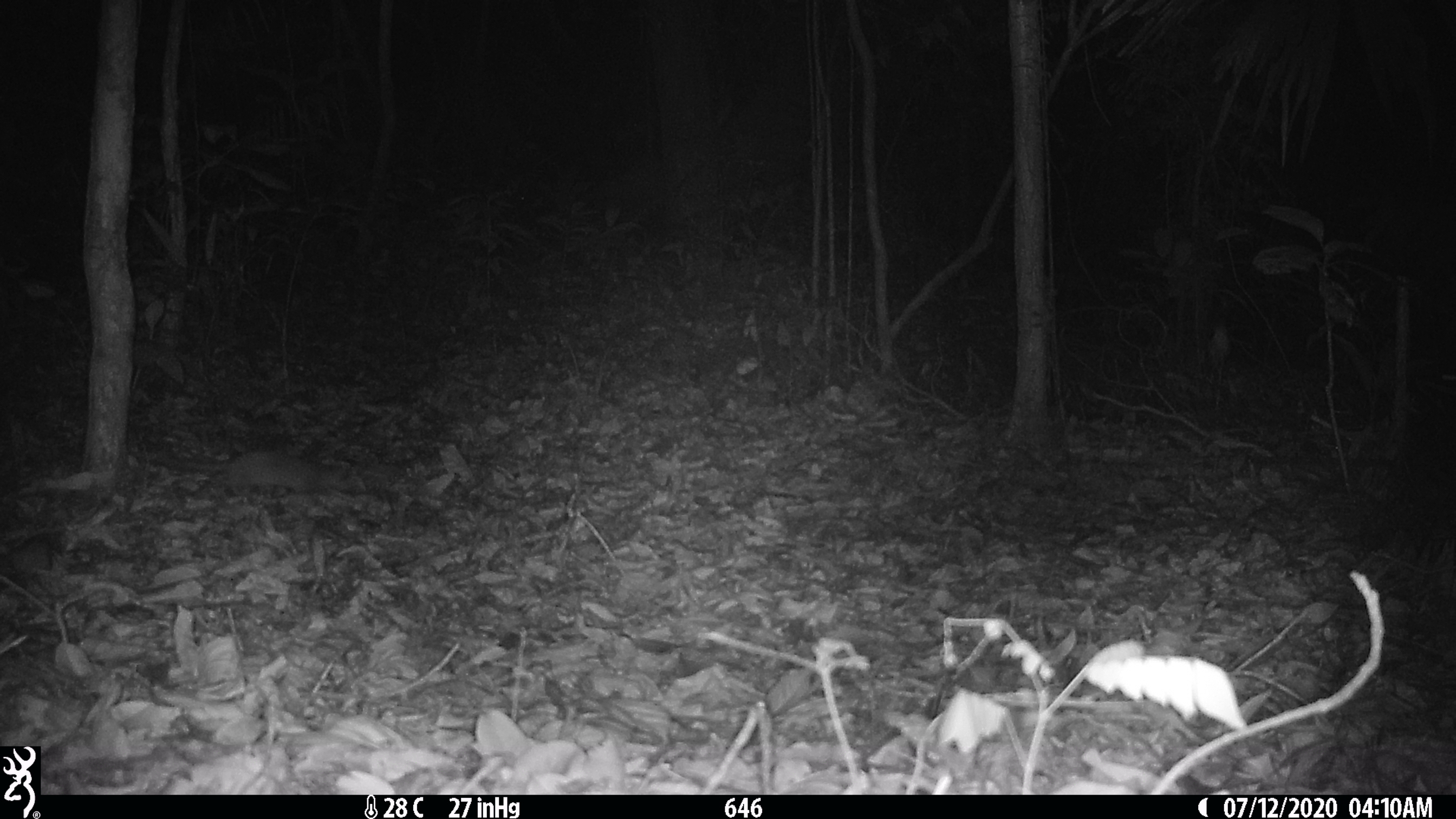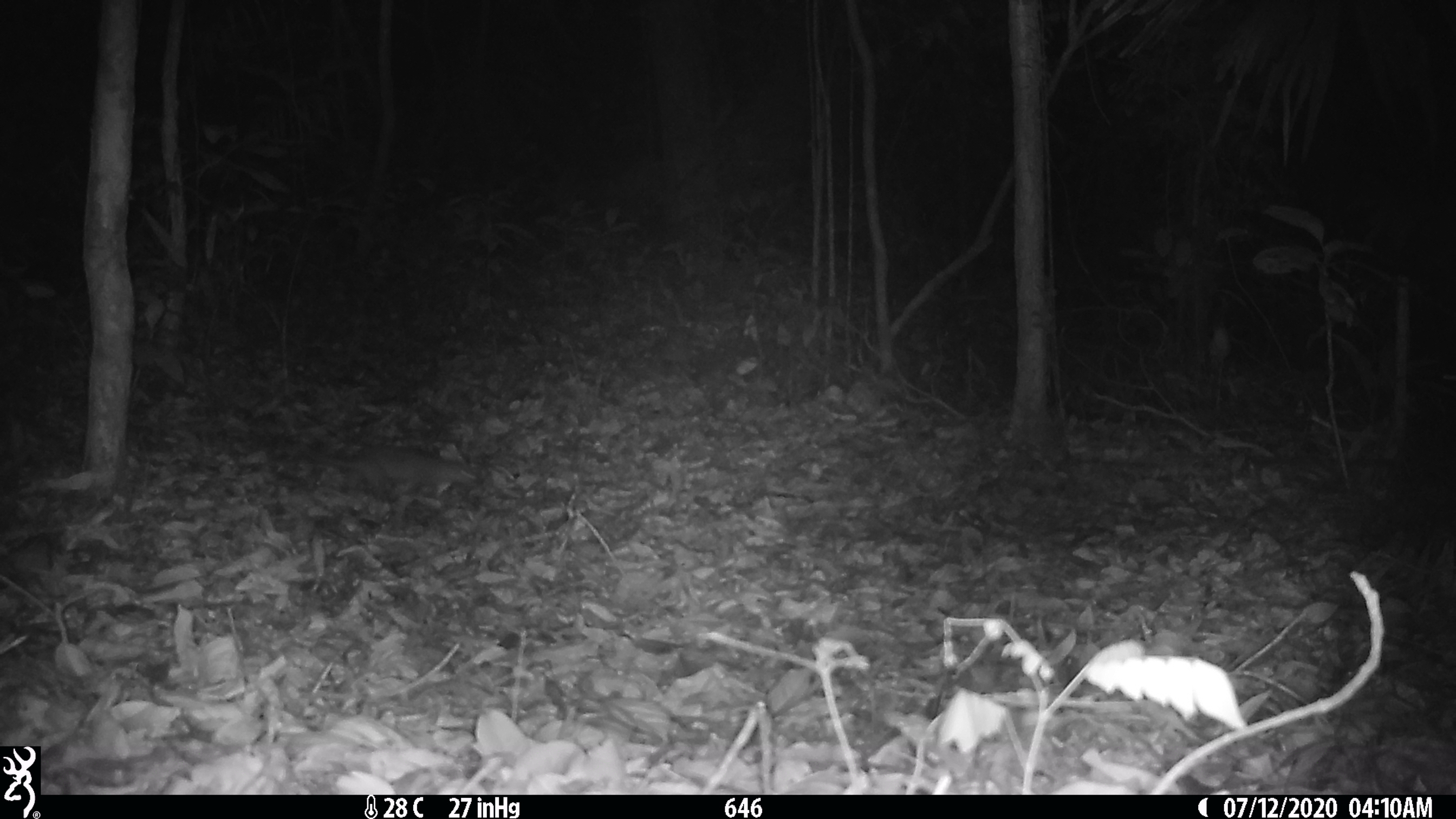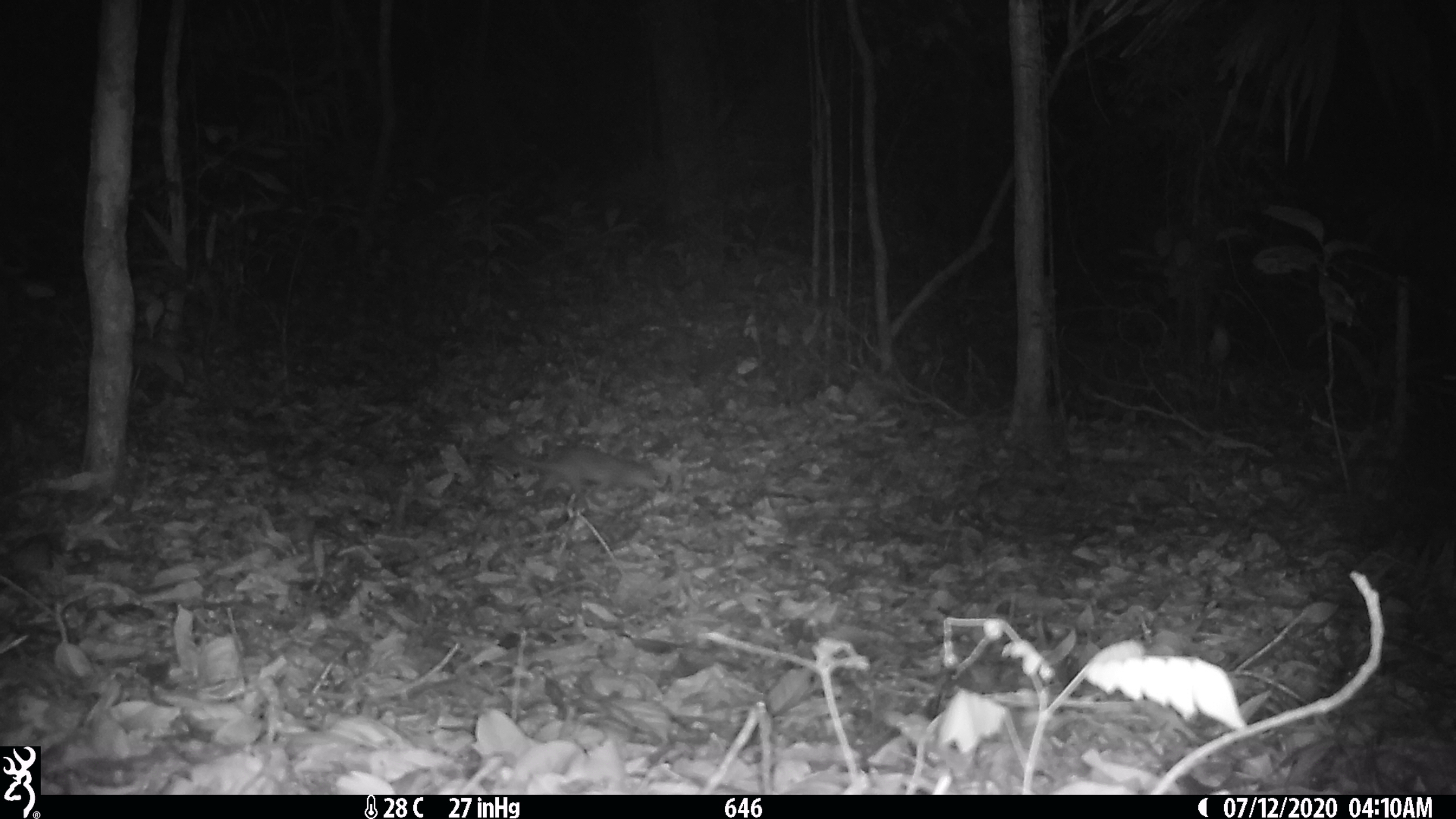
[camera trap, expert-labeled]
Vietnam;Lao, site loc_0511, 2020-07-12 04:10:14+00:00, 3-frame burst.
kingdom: Animalia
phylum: Chordata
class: Mammalia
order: Carnivora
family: Mustelidae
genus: Melogale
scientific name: Melogale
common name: ferret badger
Ferret badger (Melogale). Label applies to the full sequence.